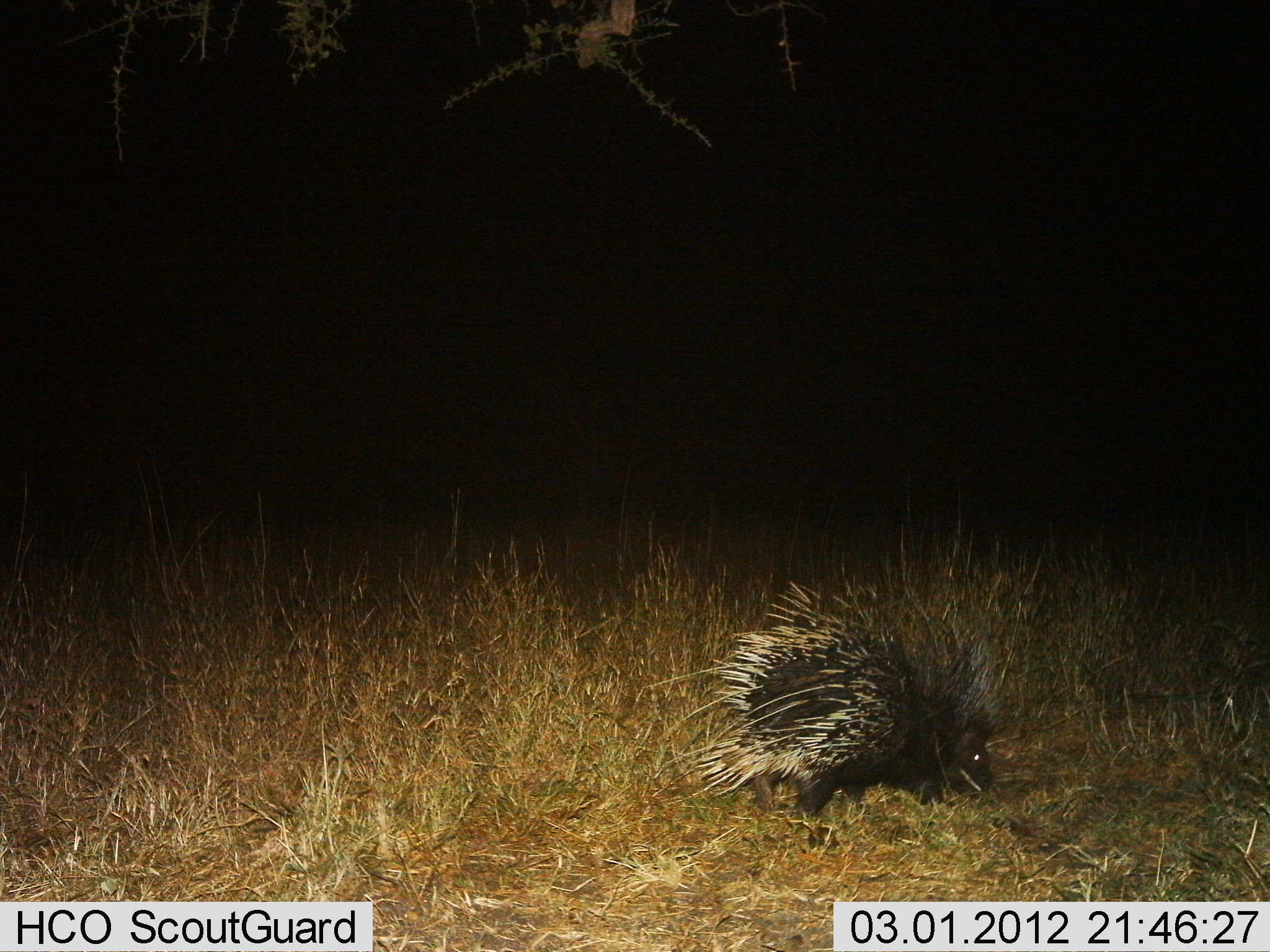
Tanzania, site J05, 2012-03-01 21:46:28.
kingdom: Animalia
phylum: Chordata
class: Mammalia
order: Rodentia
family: Hystricidae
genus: Hystrix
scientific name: Hystrix cristata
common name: crested porcupine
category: porcupine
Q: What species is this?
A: Porcupine (crested porcupine) (Hystrix cristata).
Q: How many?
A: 1.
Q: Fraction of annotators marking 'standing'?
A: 18%.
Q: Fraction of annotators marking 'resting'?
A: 0%.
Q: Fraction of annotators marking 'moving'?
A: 64%.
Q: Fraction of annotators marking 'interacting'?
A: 0%.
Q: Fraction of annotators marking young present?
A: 0%.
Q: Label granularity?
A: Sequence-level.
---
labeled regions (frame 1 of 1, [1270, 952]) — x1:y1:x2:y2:
animal: 653:580:1011:856